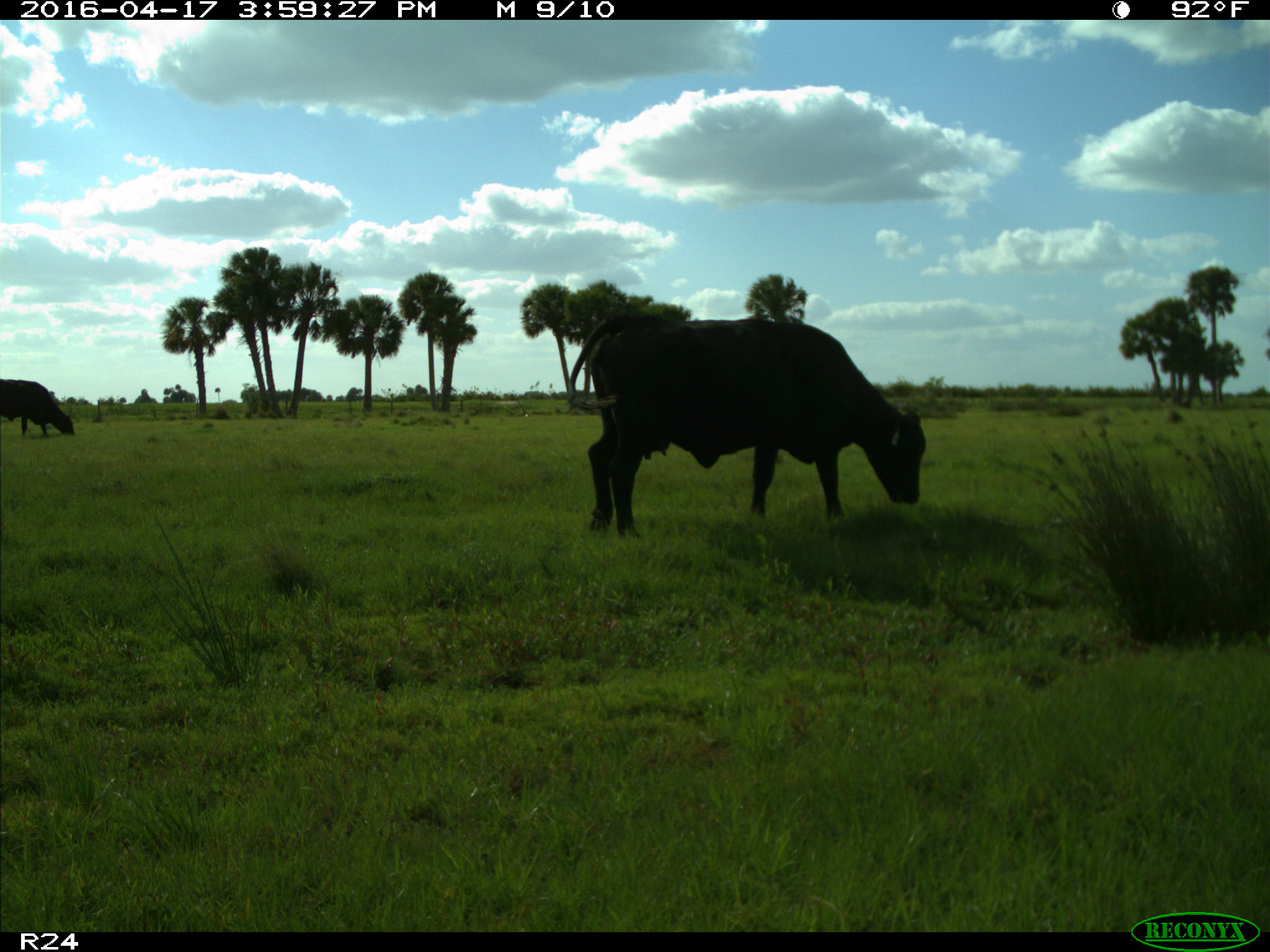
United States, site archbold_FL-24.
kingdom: Animalia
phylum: Chordata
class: Mammalia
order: Artiodactyla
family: Bovidae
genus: Bos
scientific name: Bos taurus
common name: domestic cow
Bos taurus (domestic cow).